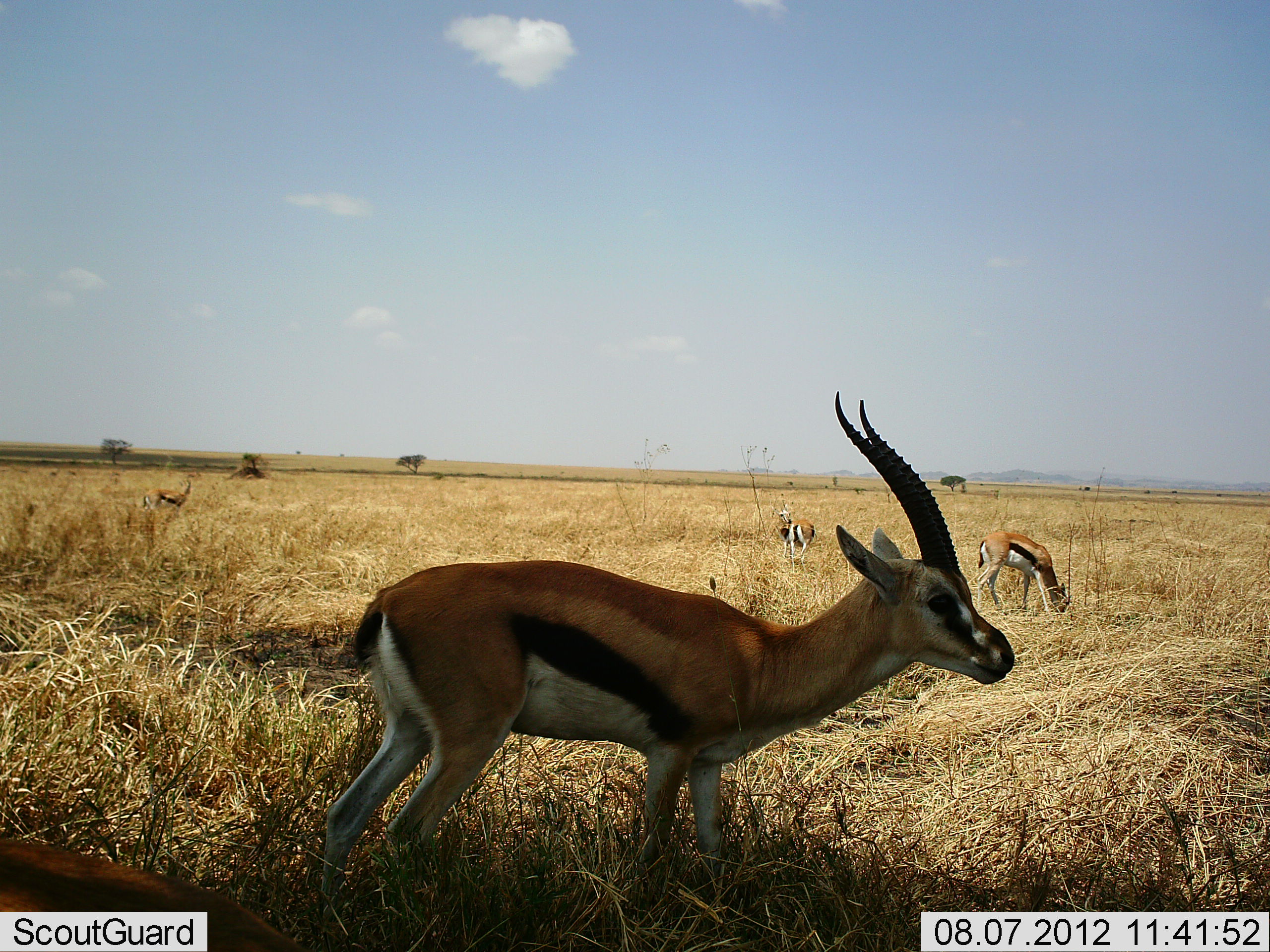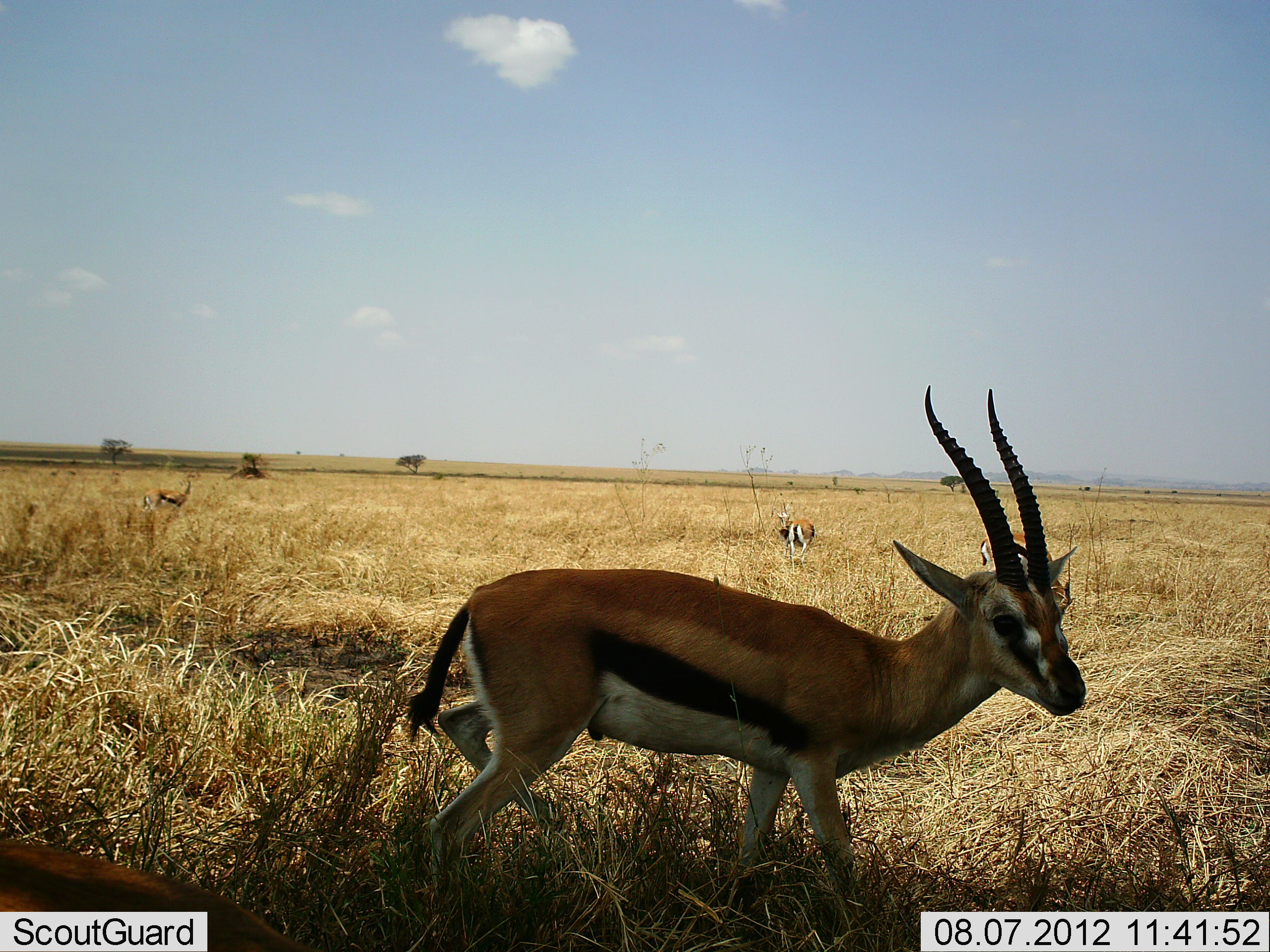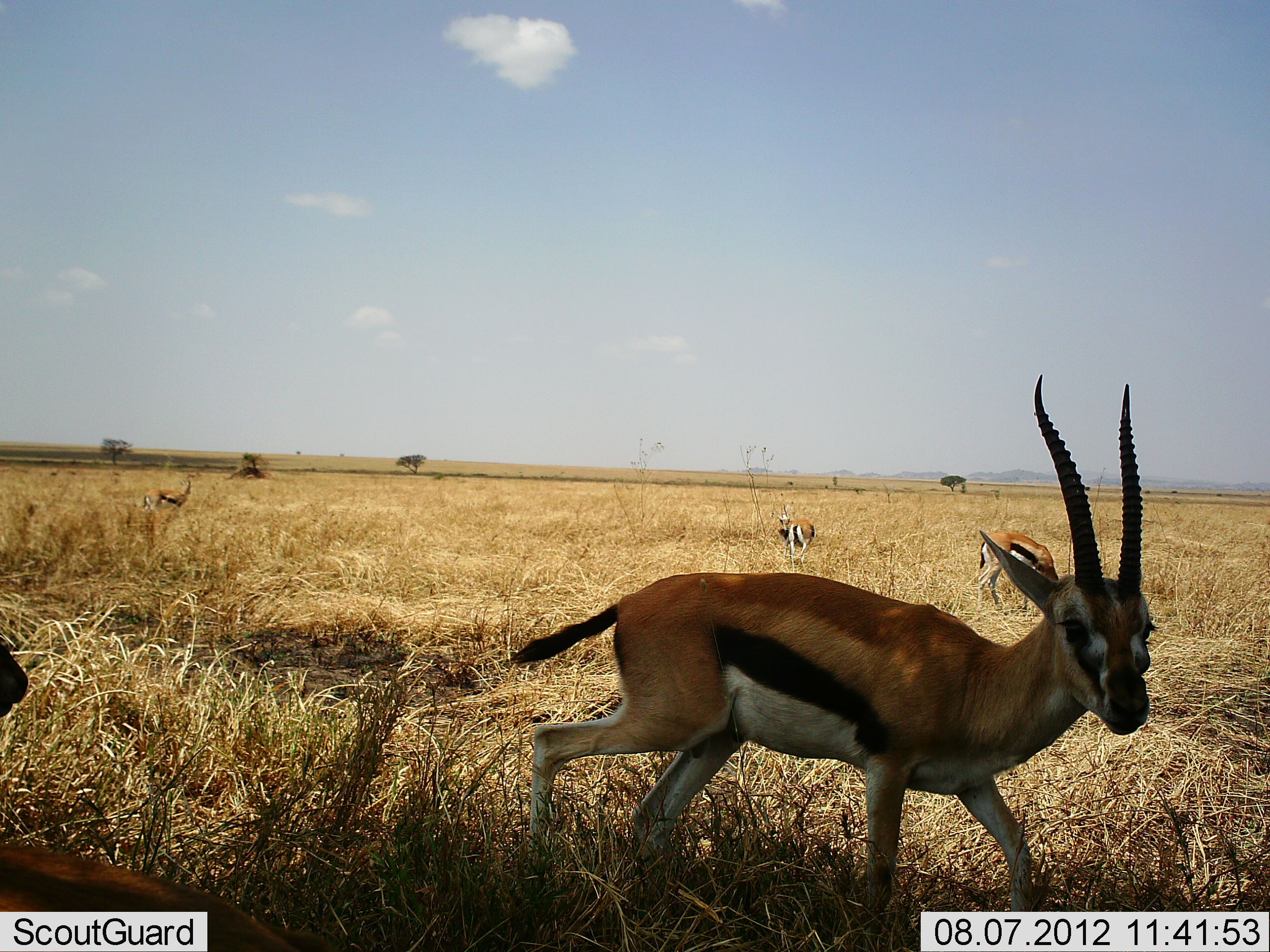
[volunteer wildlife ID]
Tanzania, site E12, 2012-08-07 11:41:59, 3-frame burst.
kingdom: Animalia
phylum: Chordata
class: Mammalia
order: Artiodactyla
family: Bovidae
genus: Eudorcas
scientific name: Eudorcas thomsonii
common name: thomson's gazelle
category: gazellethomsons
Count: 5.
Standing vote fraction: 80%.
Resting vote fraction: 10%.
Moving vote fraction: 70%.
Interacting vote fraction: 0%.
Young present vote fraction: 0%.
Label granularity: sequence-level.